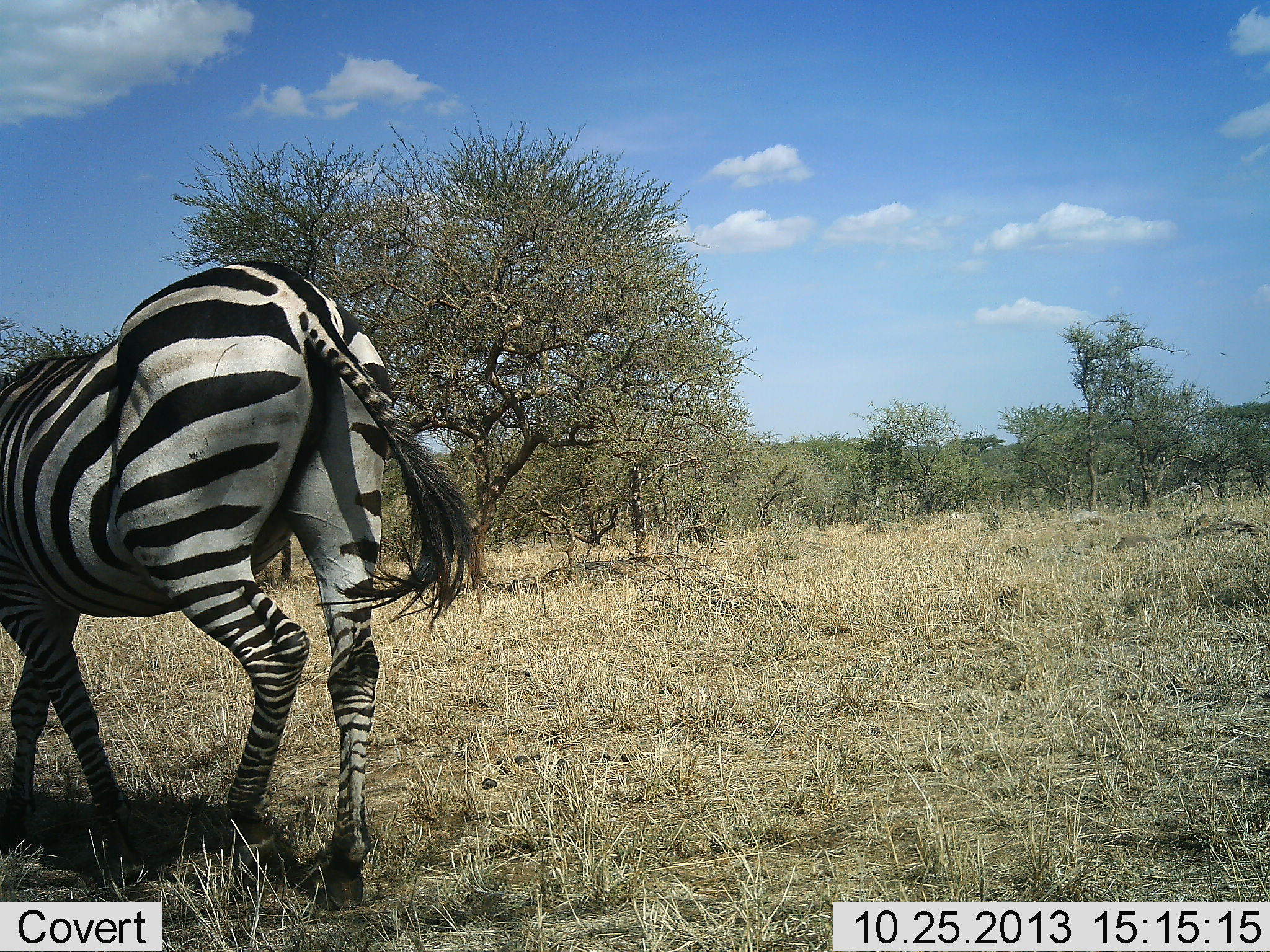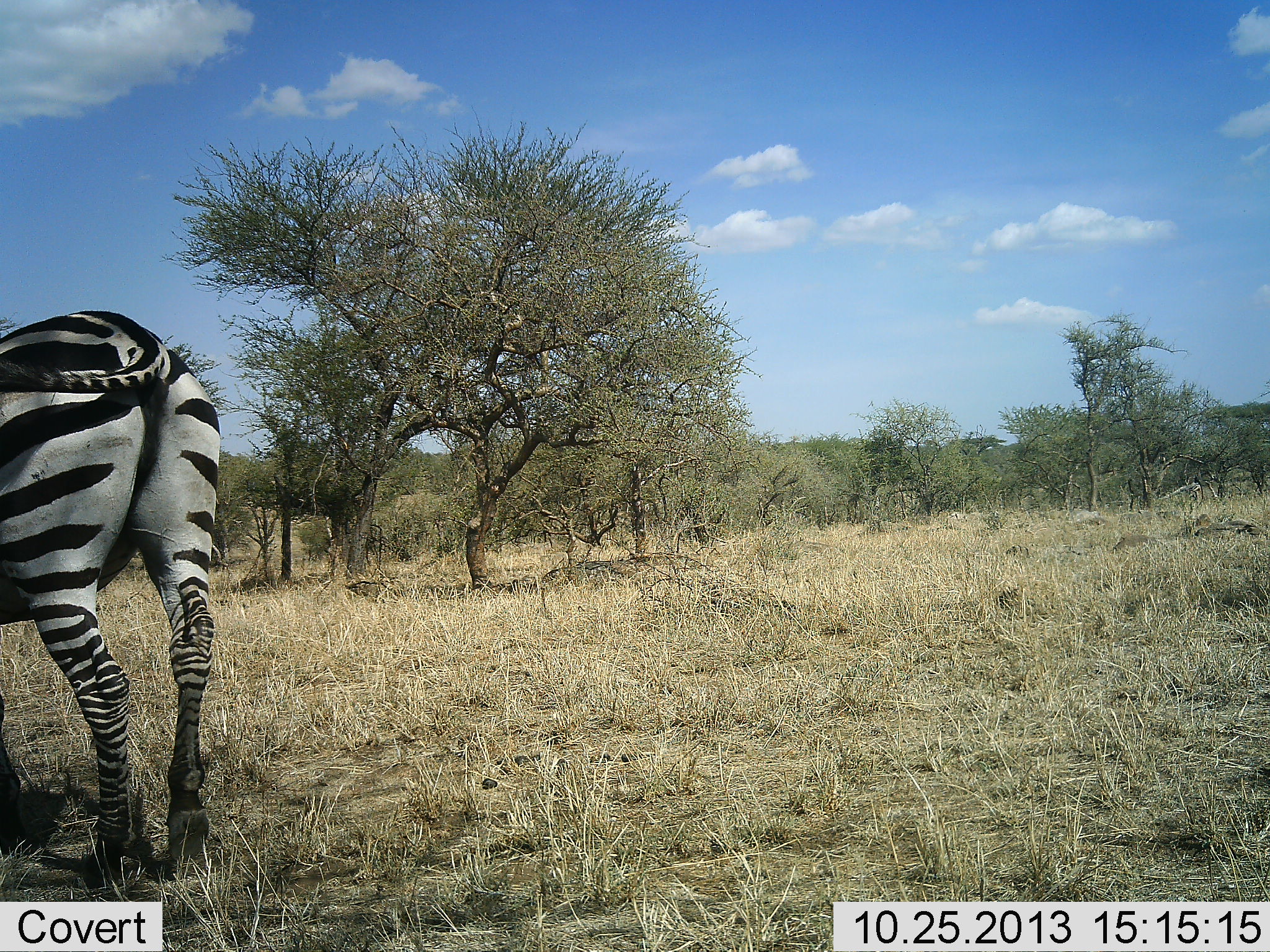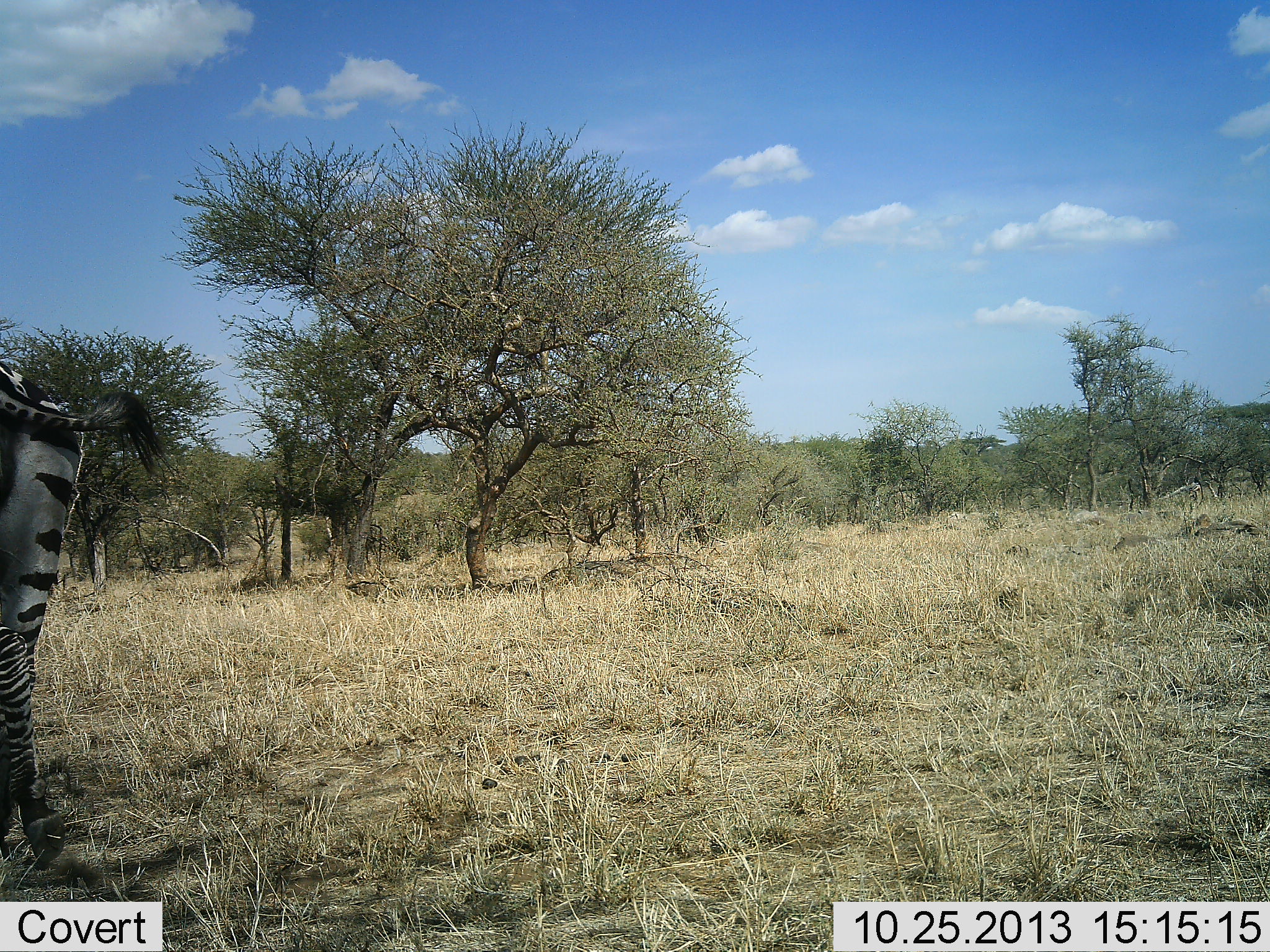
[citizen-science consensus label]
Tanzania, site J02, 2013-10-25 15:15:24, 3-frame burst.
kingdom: Animalia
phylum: Chordata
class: Mammalia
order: Perissodactyla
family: Equidae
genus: Equus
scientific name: Equus quagga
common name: plains zebra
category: zebra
Zebra (plains zebra) (Equus quagga), count 1. Behavior (volunteer vote fractions): standing 25%, resting 0%, moving 83%, interacting 0%. Young present (vote fraction): 0%. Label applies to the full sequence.